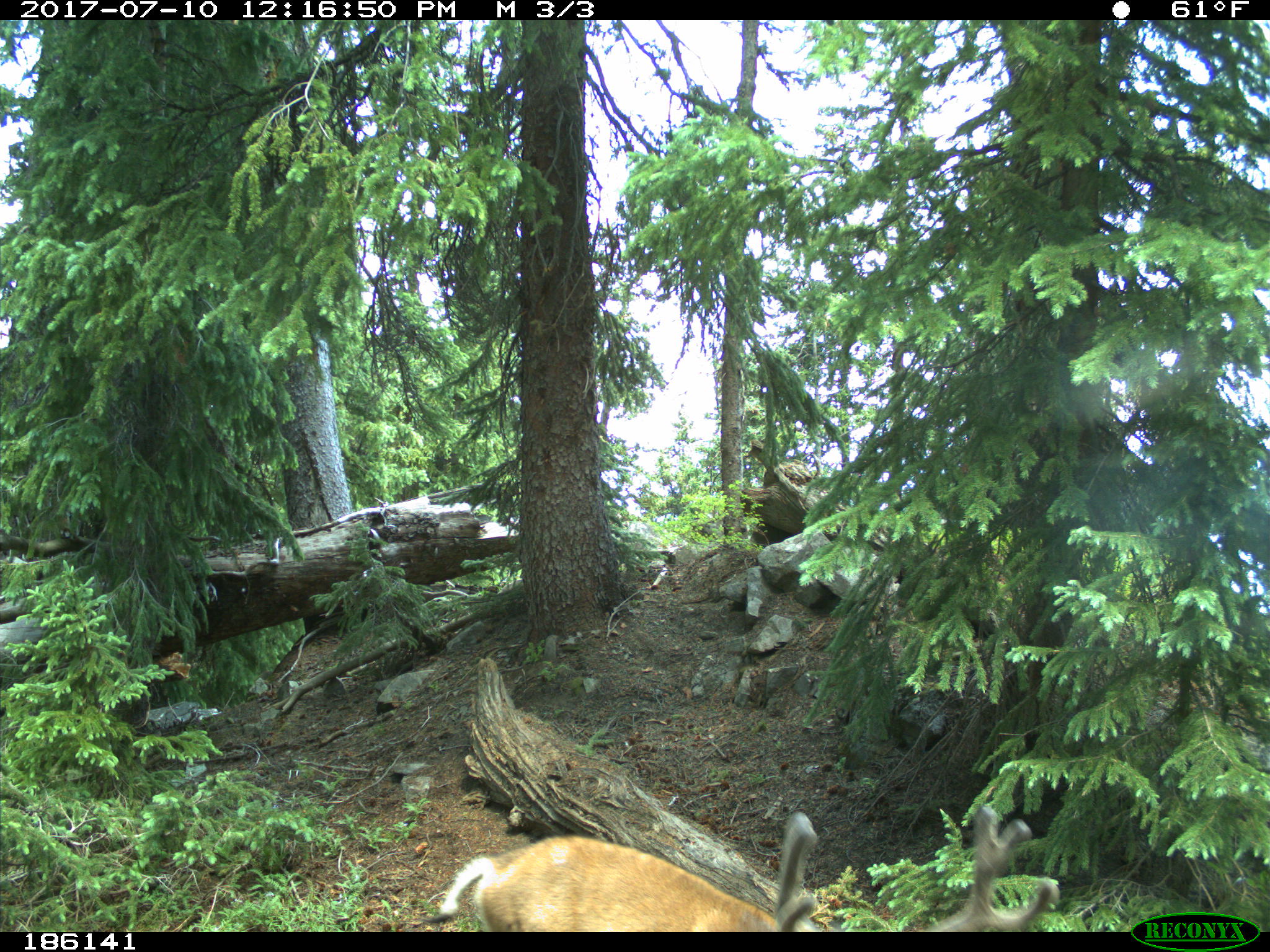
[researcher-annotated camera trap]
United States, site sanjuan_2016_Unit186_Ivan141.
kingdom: Animalia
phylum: Chordata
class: Mammalia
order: Artiodactyla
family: Cervidae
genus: Odocoileus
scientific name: Odocoileus hemionus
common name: mule deer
Odocoileus hemionus (mule deer).